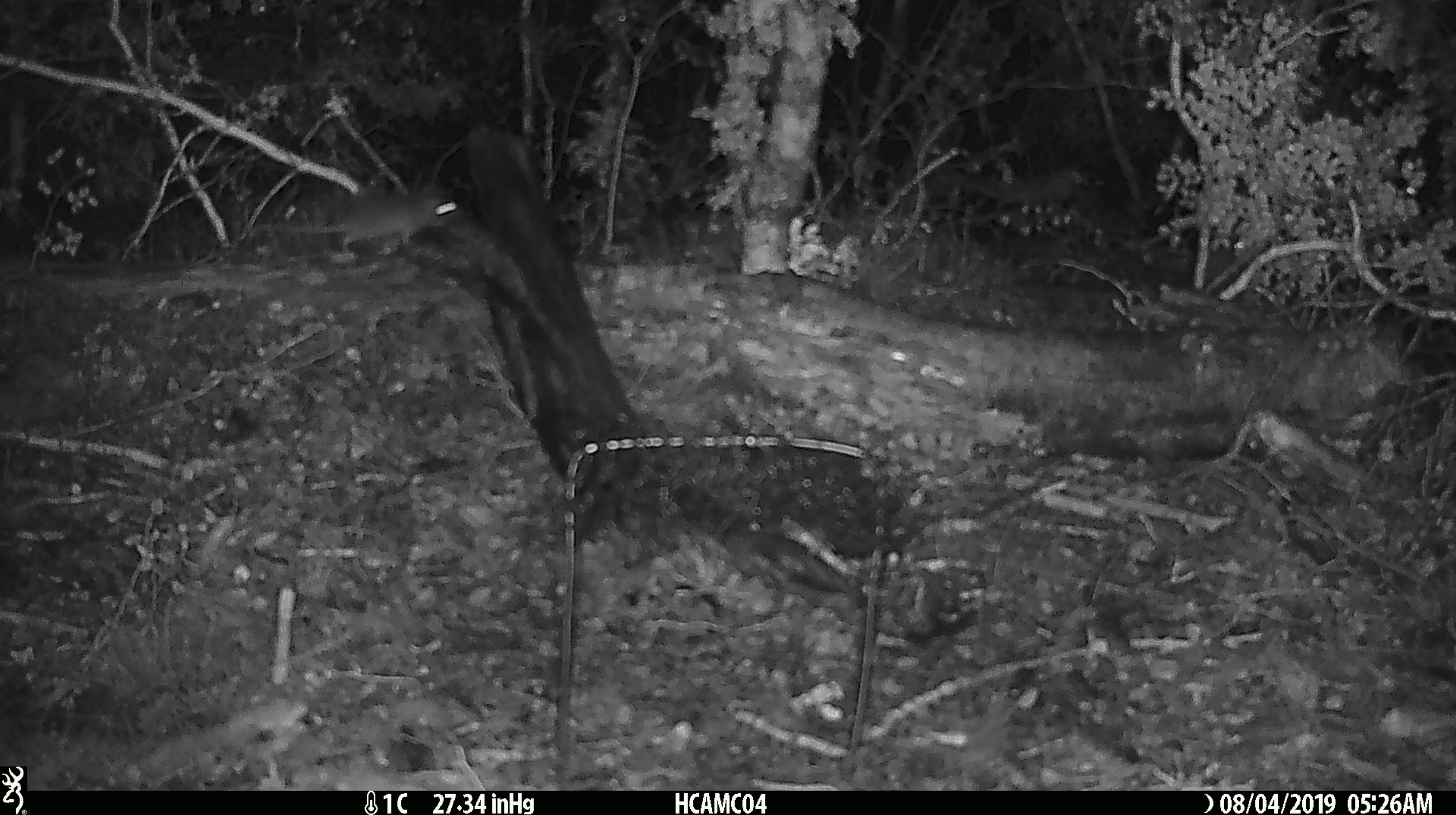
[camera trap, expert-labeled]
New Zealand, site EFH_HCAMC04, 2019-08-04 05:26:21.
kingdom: Animalia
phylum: Chordata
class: Mammalia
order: Rodentia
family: Muridae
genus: Mus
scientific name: Mus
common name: mouse